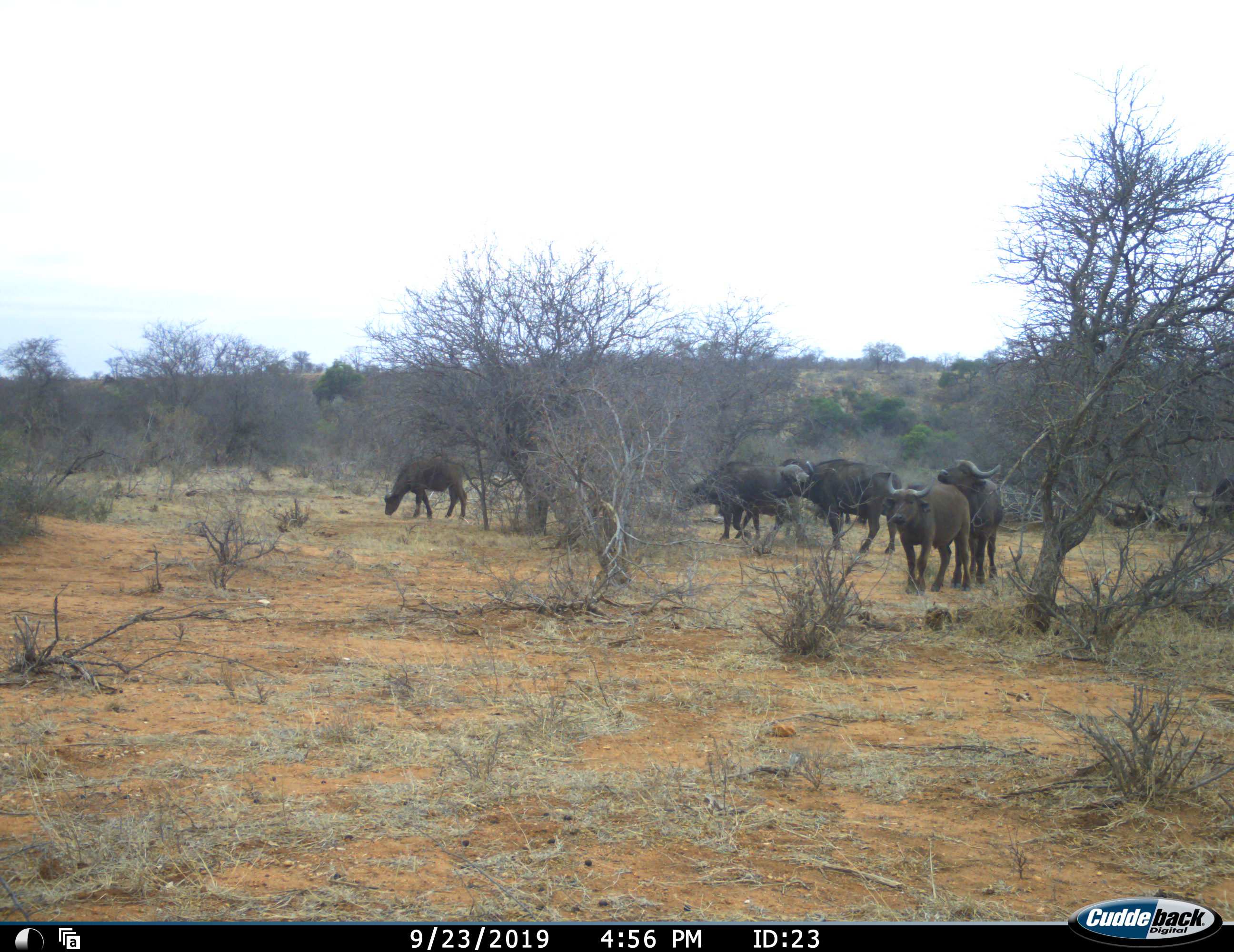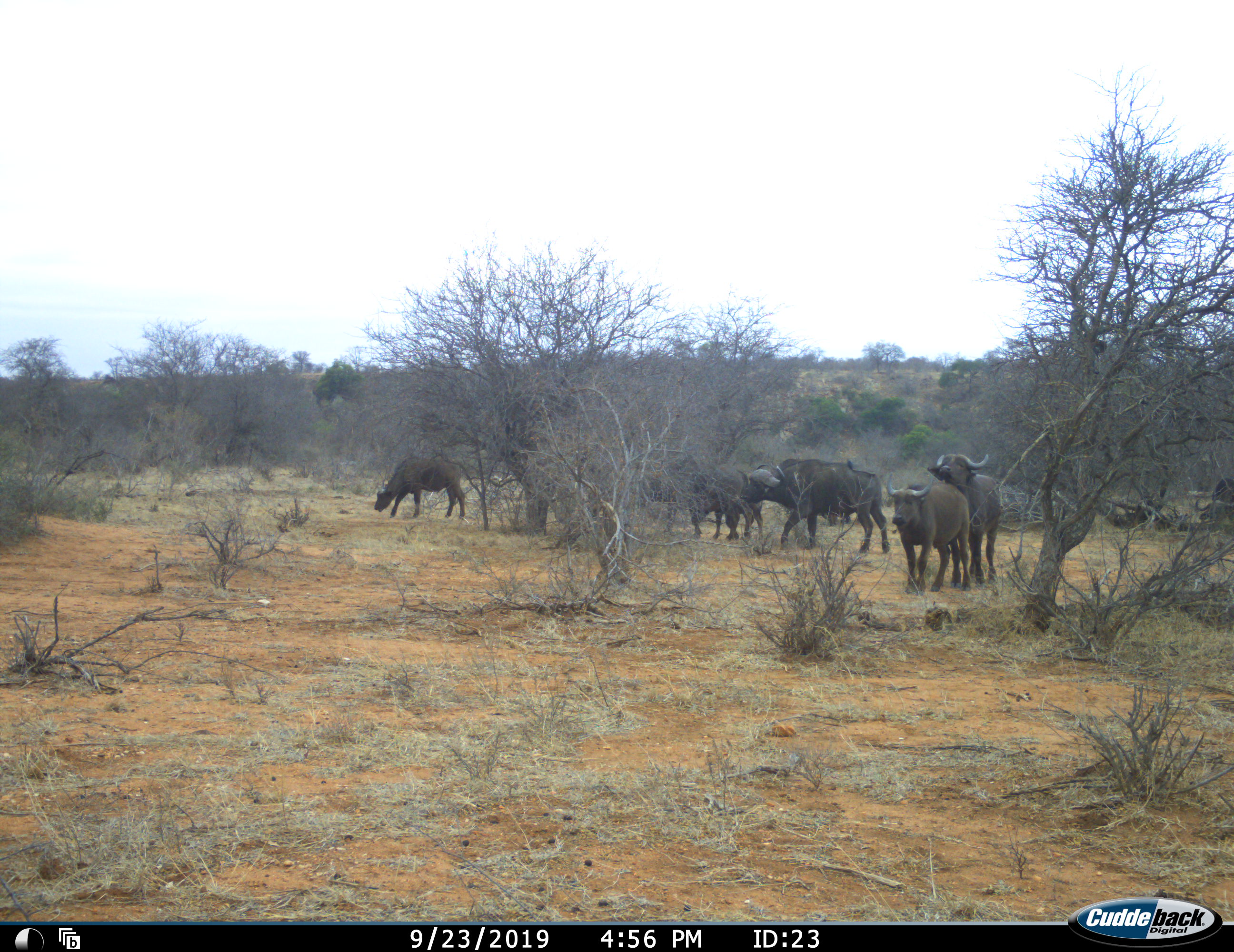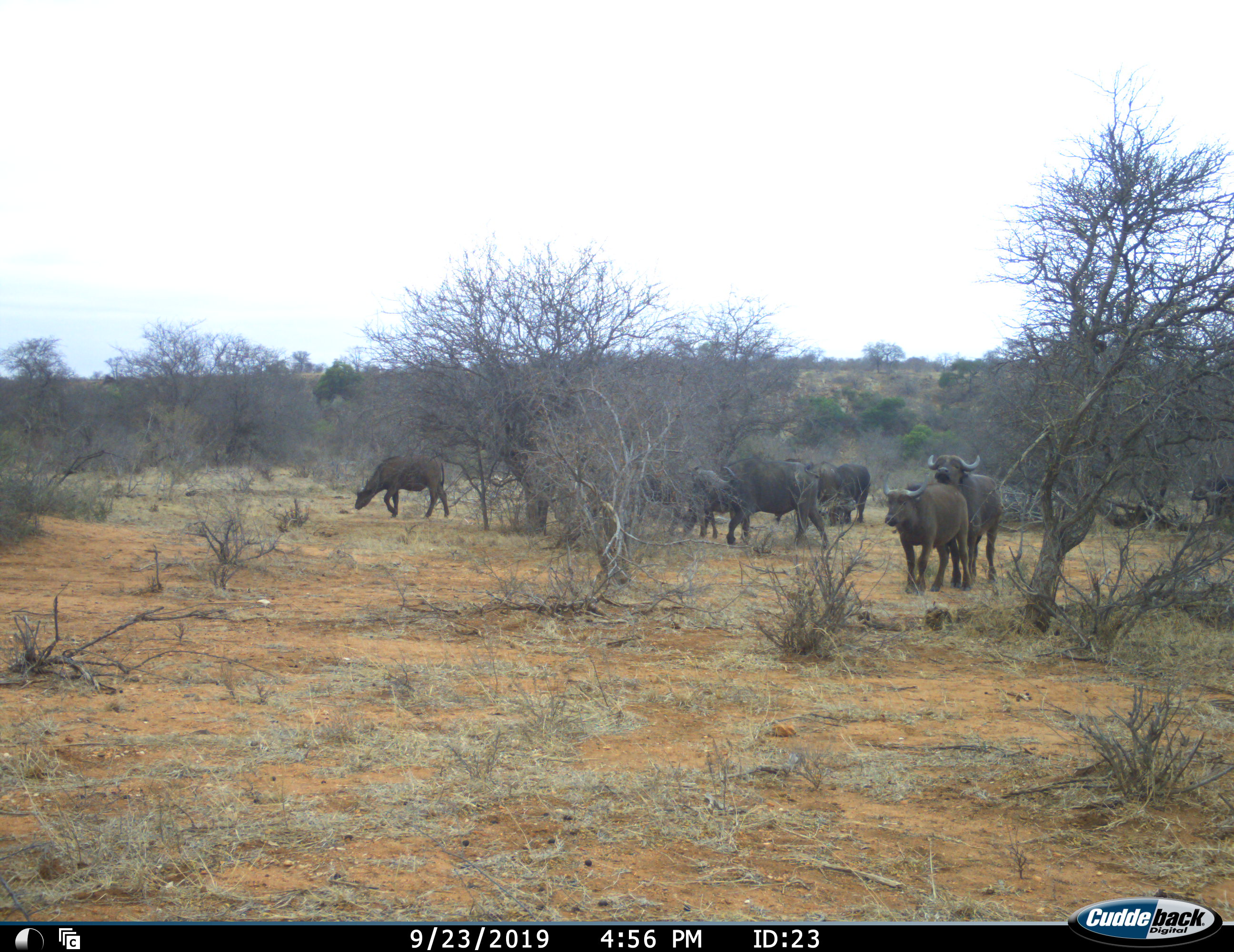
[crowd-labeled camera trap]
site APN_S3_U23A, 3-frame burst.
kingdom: Animalia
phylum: Chordata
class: Mammalia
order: Artiodactyla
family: Bovidae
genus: Syncerus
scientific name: Syncerus caffer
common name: african buffalo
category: buffalo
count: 7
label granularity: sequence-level